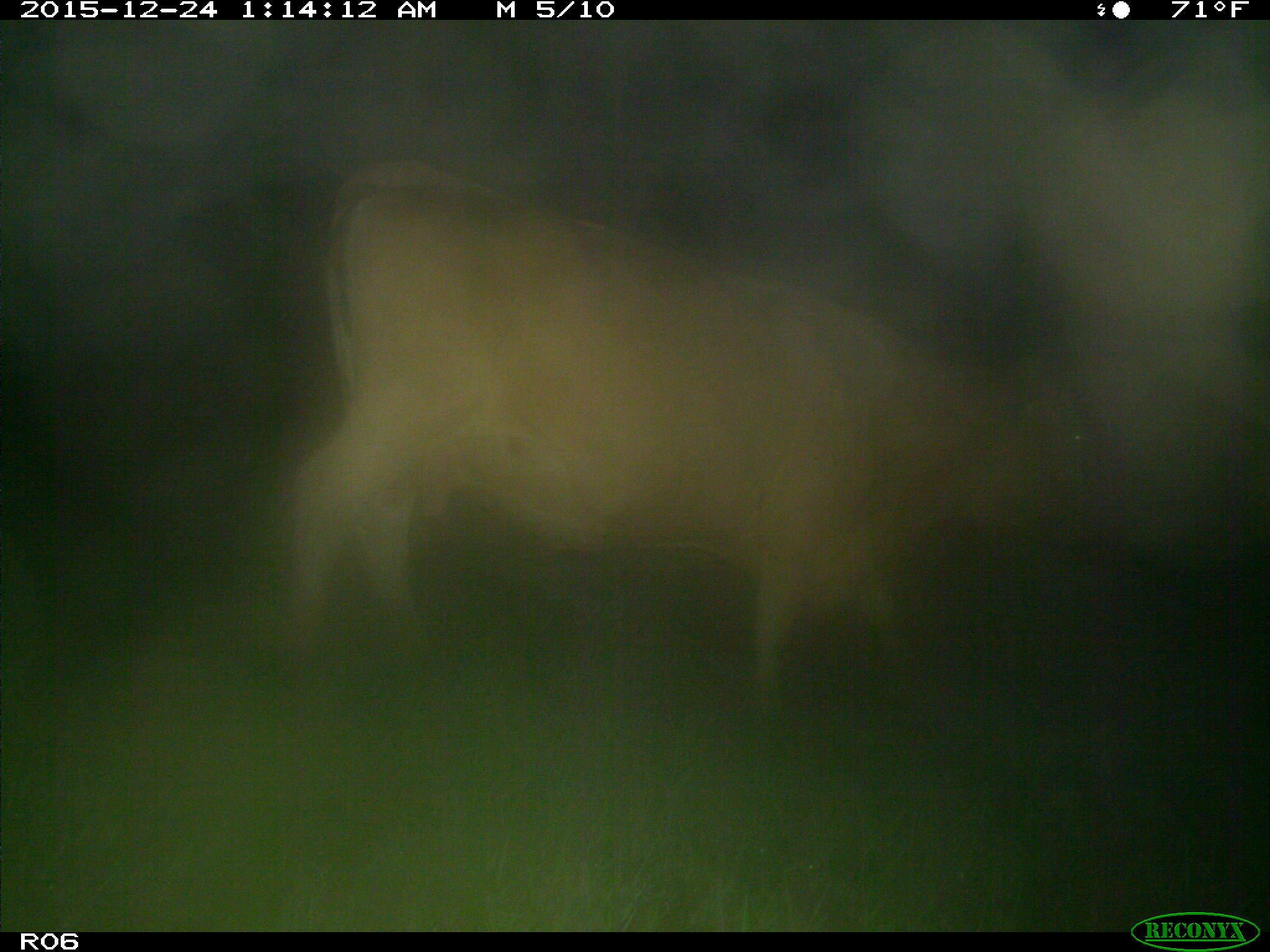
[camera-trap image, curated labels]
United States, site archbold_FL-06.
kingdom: Animalia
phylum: Chordata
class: Mammalia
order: Artiodactyla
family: Bovidae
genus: Bos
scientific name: Bos taurus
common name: domestic cow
Bos taurus (domestic cow).